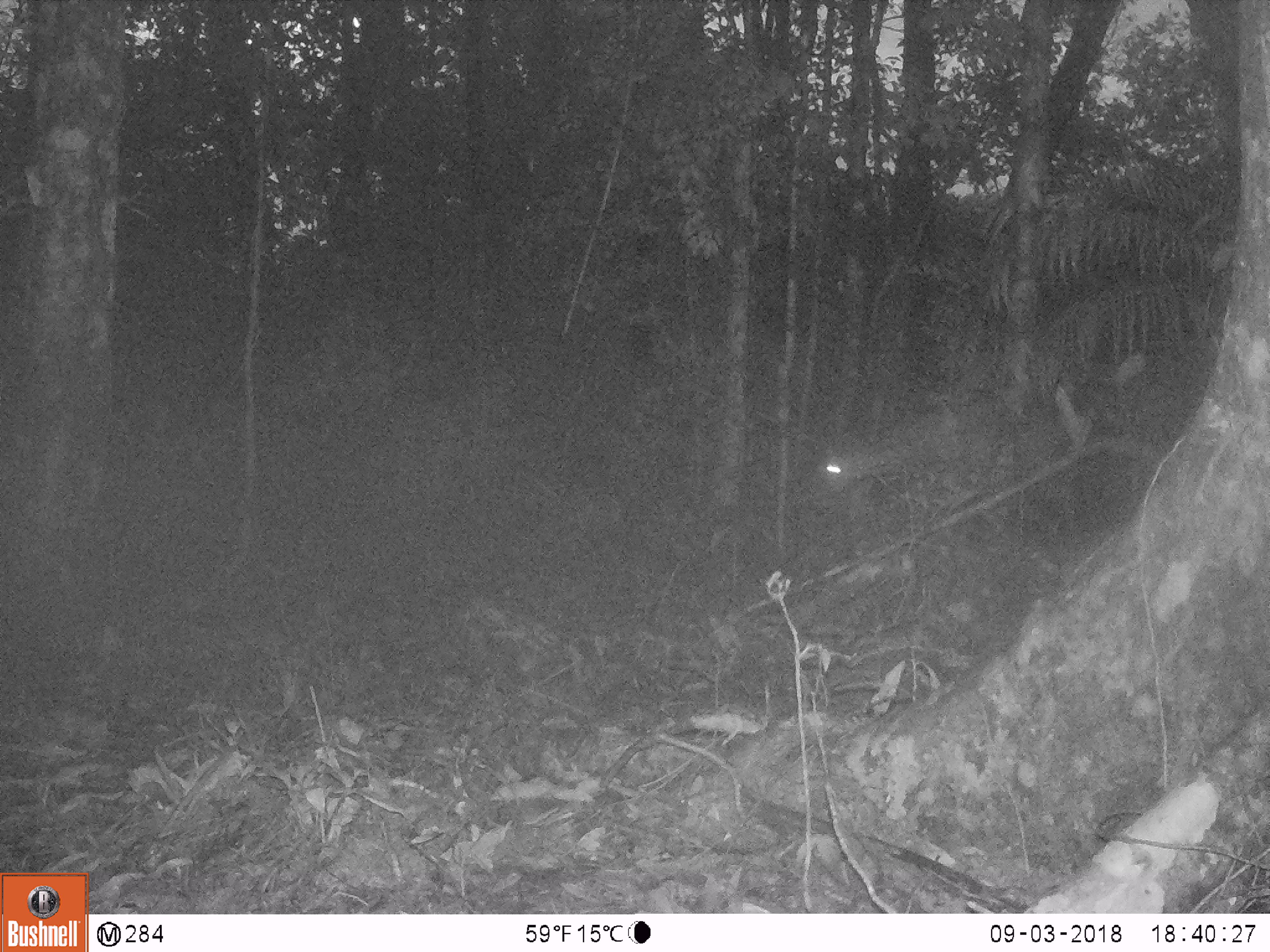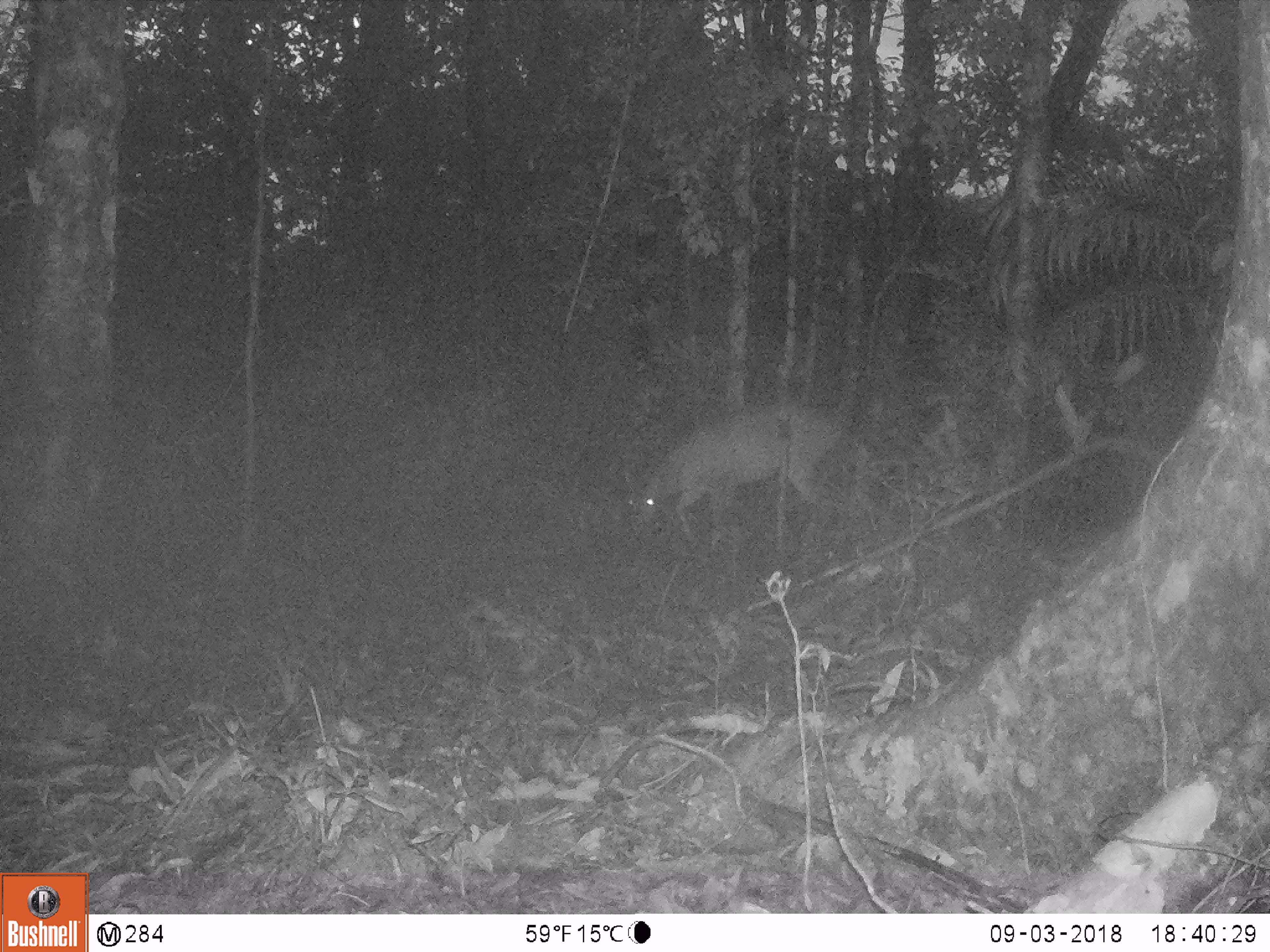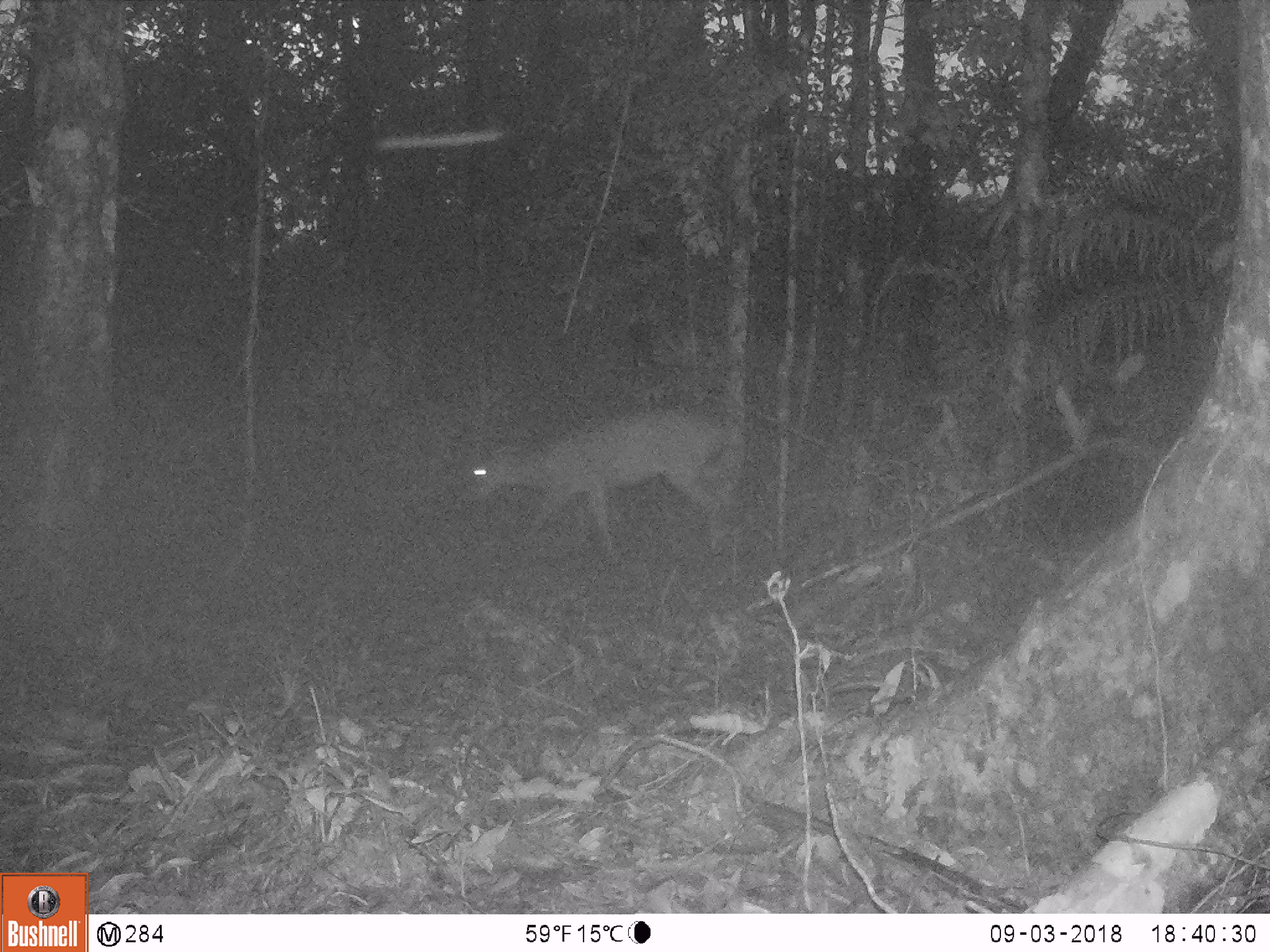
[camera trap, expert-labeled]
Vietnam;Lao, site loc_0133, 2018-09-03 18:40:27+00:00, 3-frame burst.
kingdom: Animalia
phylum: Chordata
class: Mammalia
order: Artiodactyla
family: Cervidae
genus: Muntiacus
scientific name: Muntiacus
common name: muntjacs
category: unidentified muntjac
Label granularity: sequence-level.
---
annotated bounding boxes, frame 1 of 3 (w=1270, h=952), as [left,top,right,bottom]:
unidentified muntjac: [818,422,940,519]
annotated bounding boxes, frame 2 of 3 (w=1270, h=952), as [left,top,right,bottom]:
unidentified muntjac: [622,401,859,546]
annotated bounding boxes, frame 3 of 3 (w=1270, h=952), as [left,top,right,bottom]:
unidentified muntjac: [460,402,751,561]